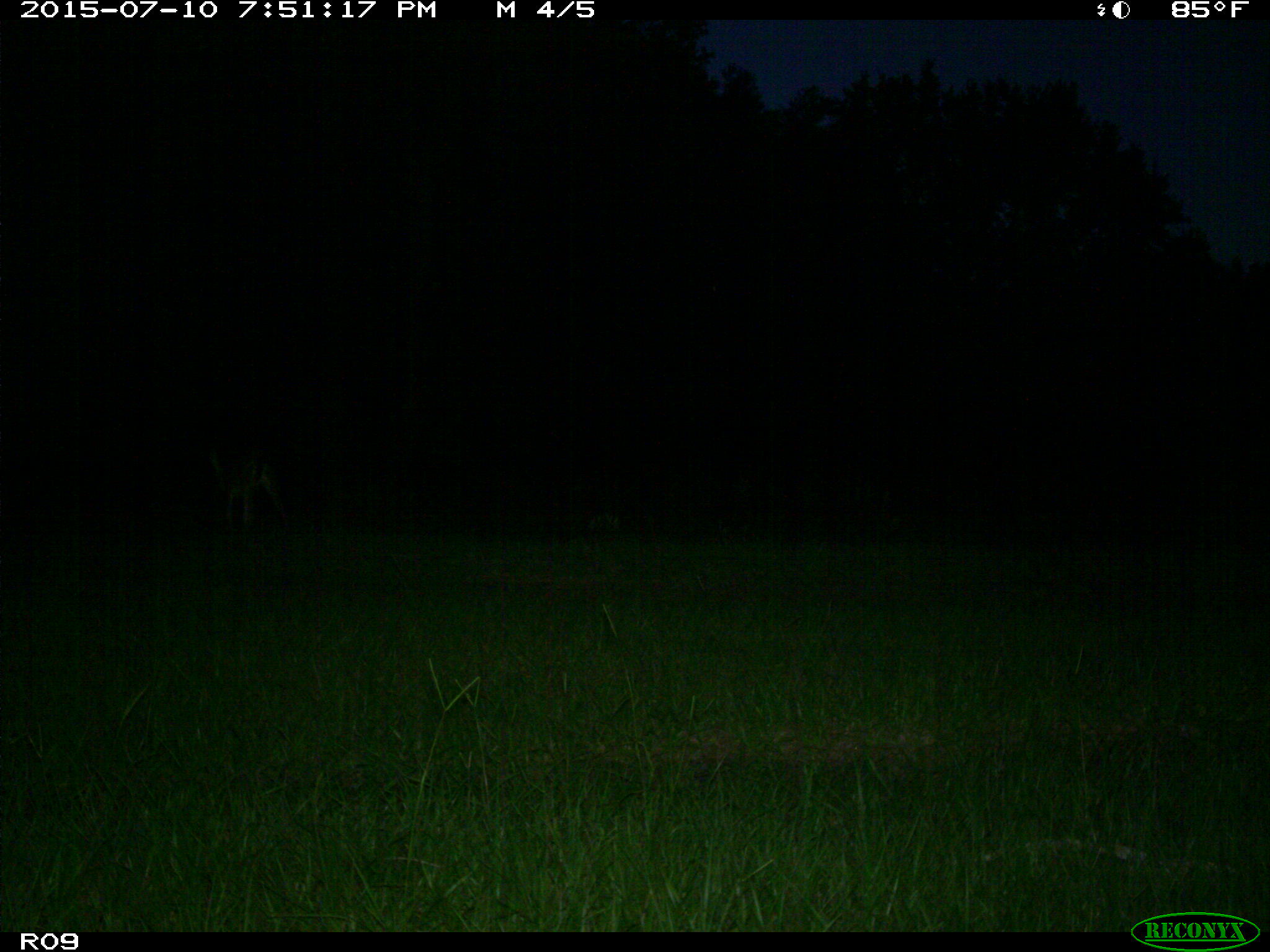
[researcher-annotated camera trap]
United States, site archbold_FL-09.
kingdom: Animalia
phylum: Chordata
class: Mammalia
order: Artiodactyla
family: Cervidae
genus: Odocoileus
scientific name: Odocoileus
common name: deer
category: unidentified deer